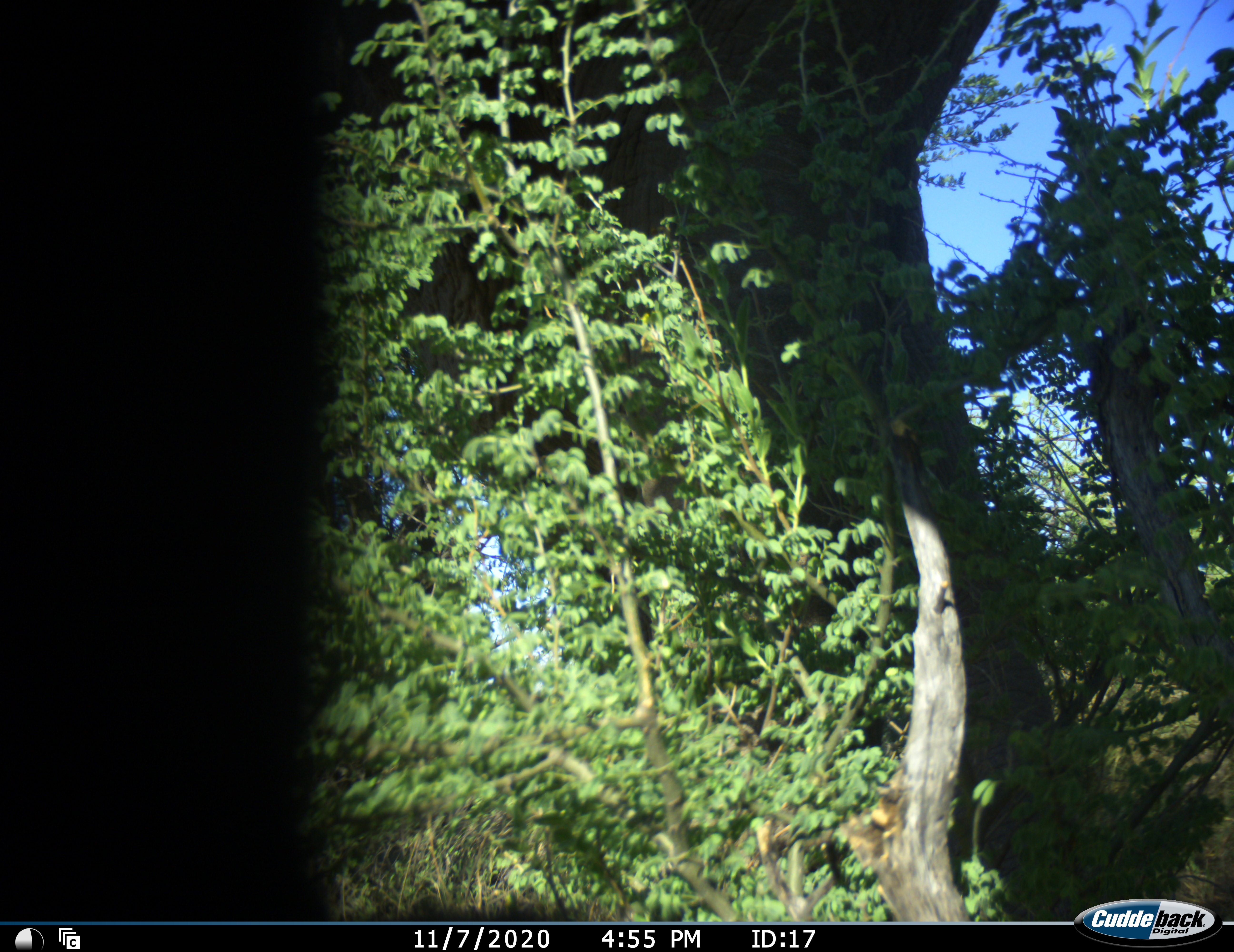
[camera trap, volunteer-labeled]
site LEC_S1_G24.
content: unidentified animal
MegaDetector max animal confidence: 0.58